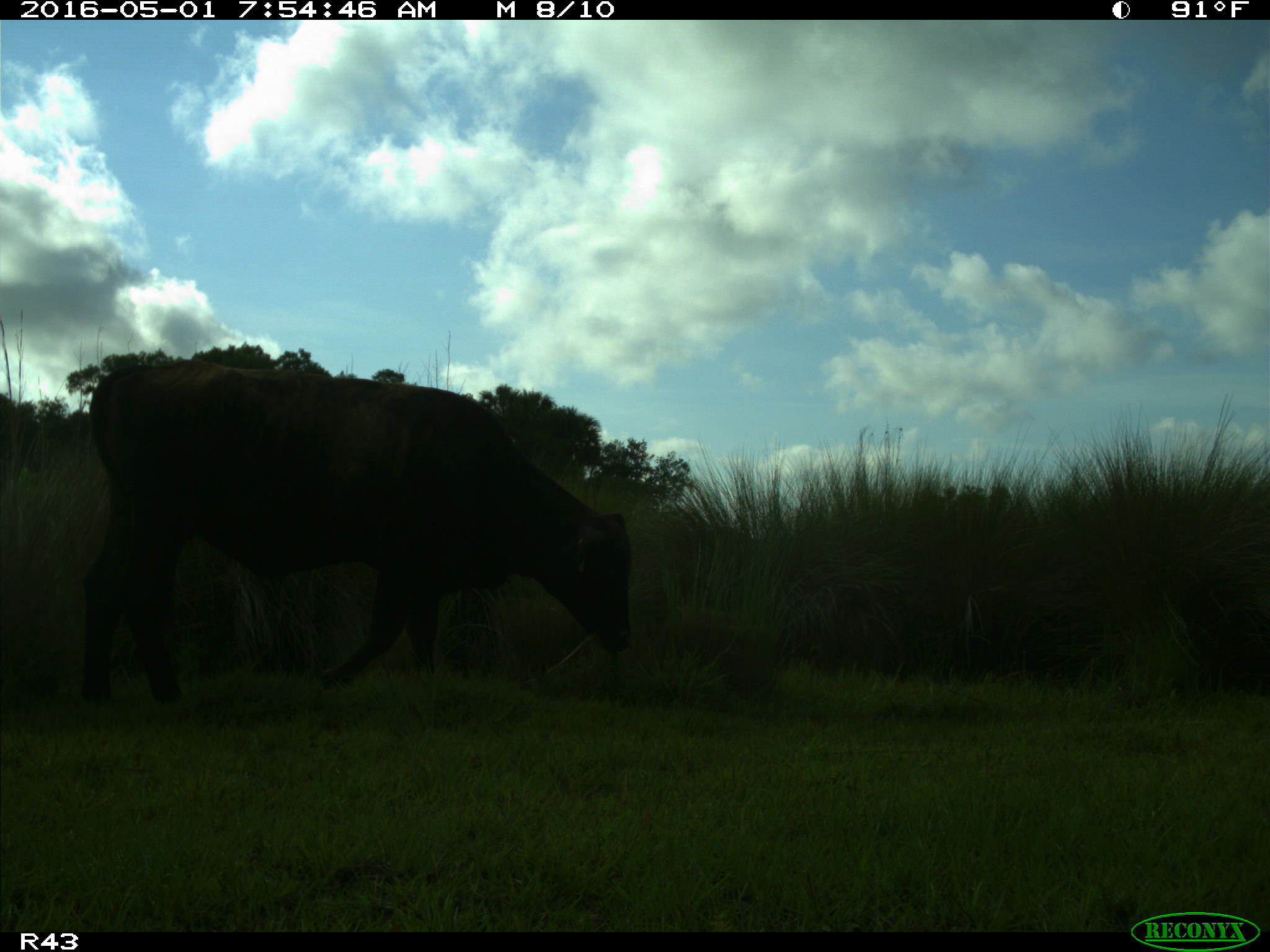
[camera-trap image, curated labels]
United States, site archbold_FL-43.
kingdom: Animalia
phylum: Chordata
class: Mammalia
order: Artiodactyla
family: Bovidae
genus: Bos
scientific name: Bos taurus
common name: domestic cow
Bos taurus (domestic cow).